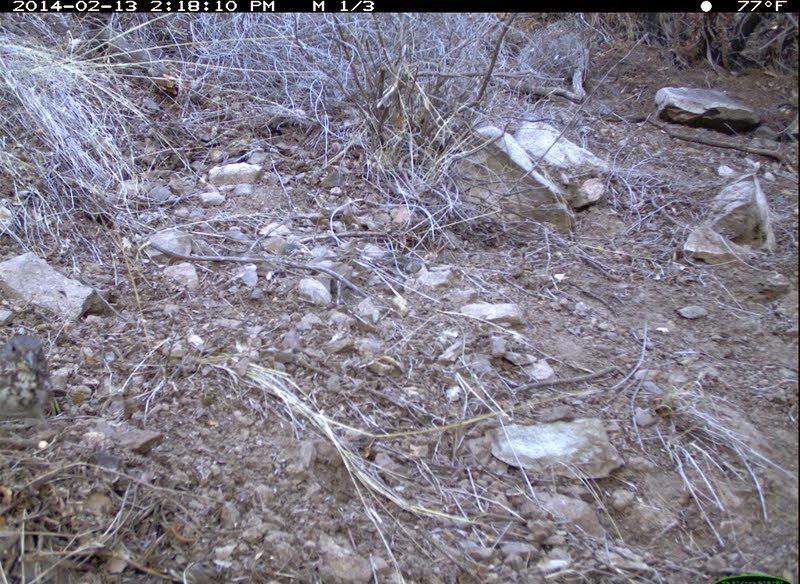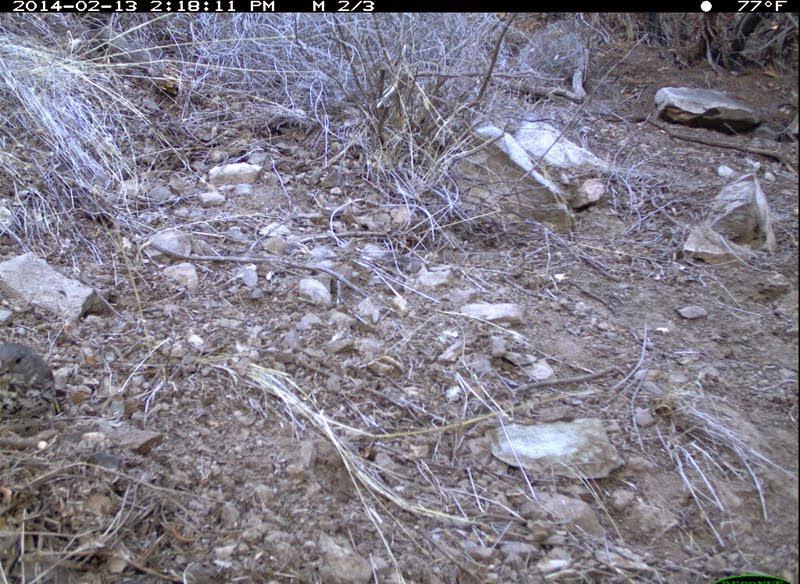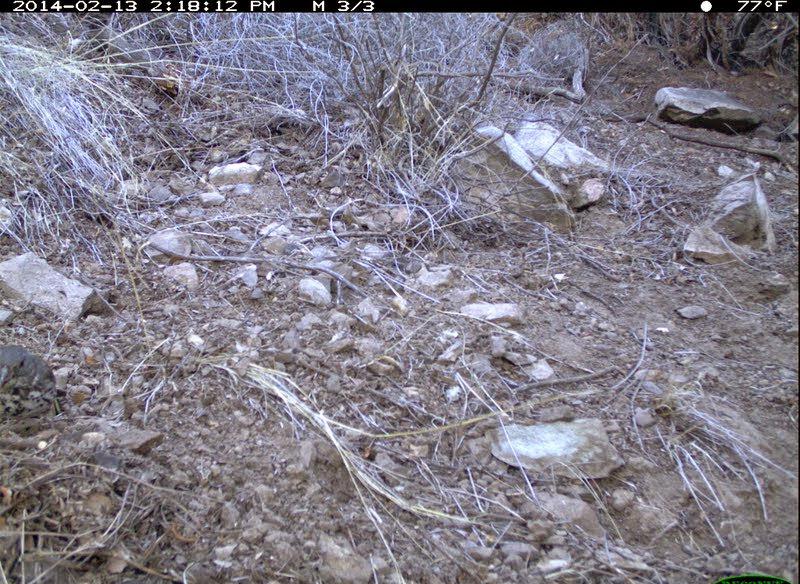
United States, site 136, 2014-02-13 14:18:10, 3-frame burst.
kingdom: Animalia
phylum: Chordata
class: Aves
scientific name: Aves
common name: bird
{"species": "bird (Aves)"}